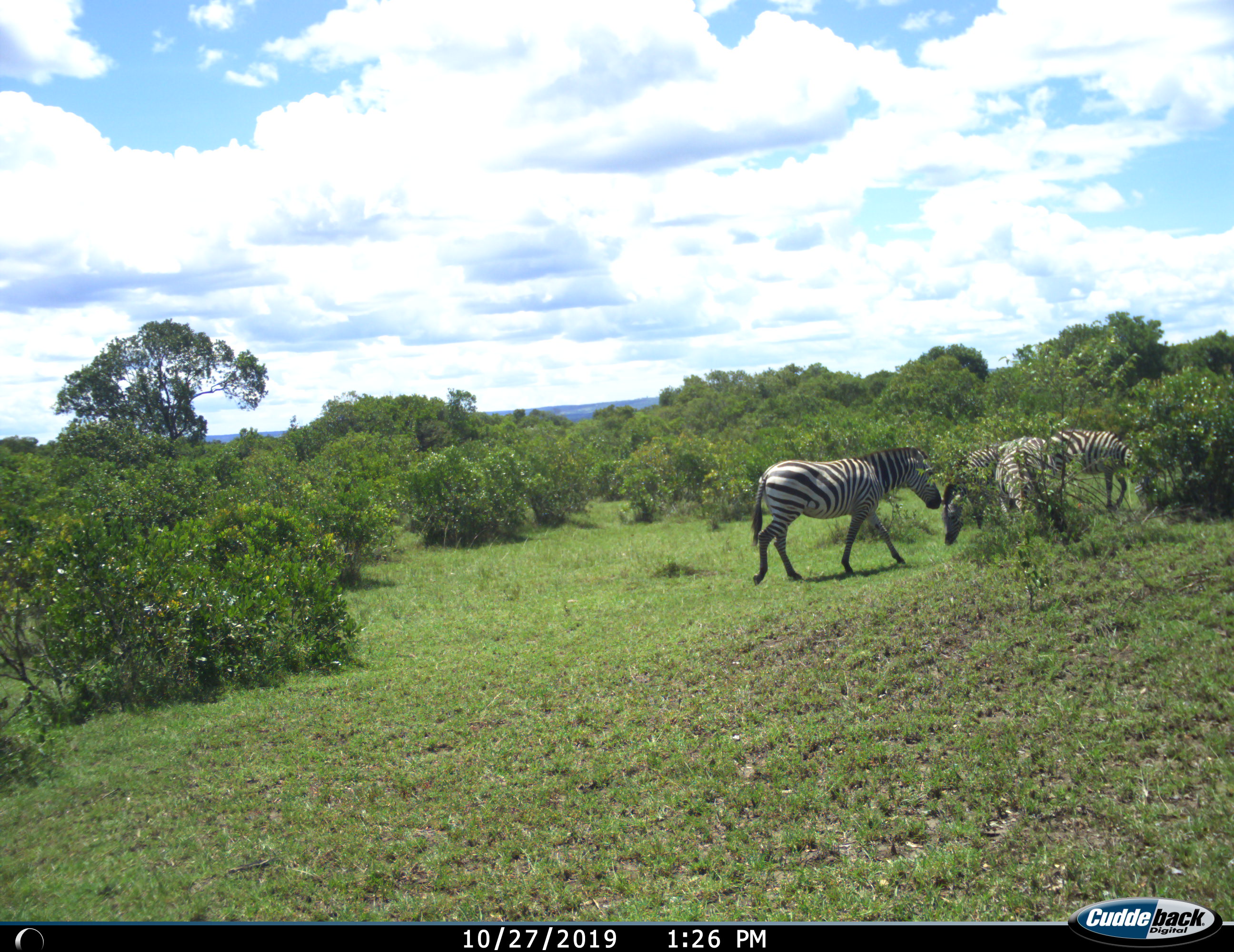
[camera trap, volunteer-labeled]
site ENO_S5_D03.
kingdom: Animalia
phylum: Chordata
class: Mammalia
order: Perissodactyla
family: Equidae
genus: Equus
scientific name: Equus quagga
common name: plains zebra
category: zebraplains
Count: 4.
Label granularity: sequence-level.